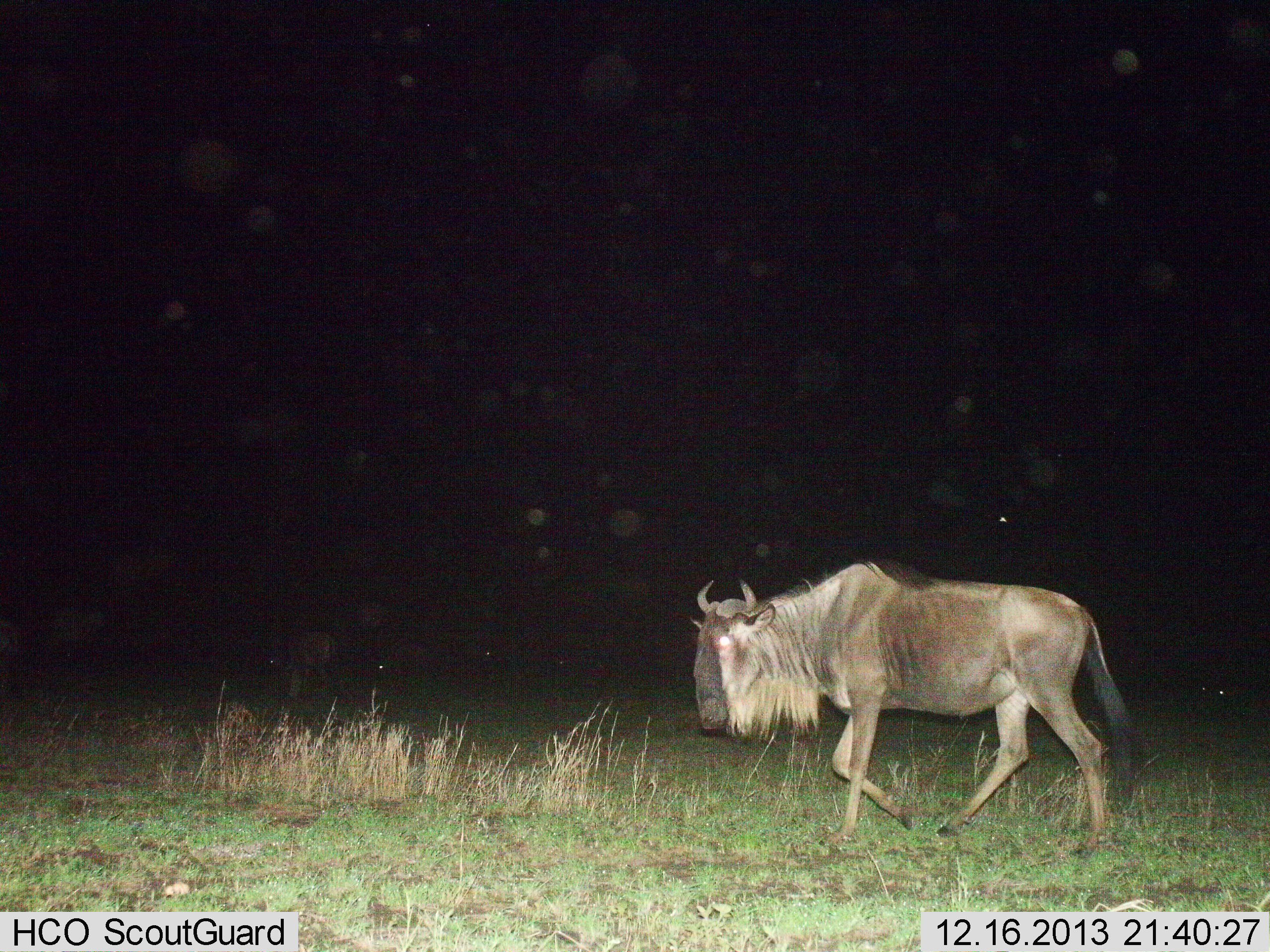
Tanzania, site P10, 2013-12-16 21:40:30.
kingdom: Animalia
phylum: Chordata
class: Mammalia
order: Artiodactyla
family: Bovidae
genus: Connochaetes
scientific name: Connochaetes taurinus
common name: blue wildebeest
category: wildebeest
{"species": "wildebeest (blue wildebeest) (Connochaetes taurinus)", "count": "1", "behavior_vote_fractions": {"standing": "11%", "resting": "2%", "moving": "89%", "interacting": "0%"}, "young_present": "0%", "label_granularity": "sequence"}